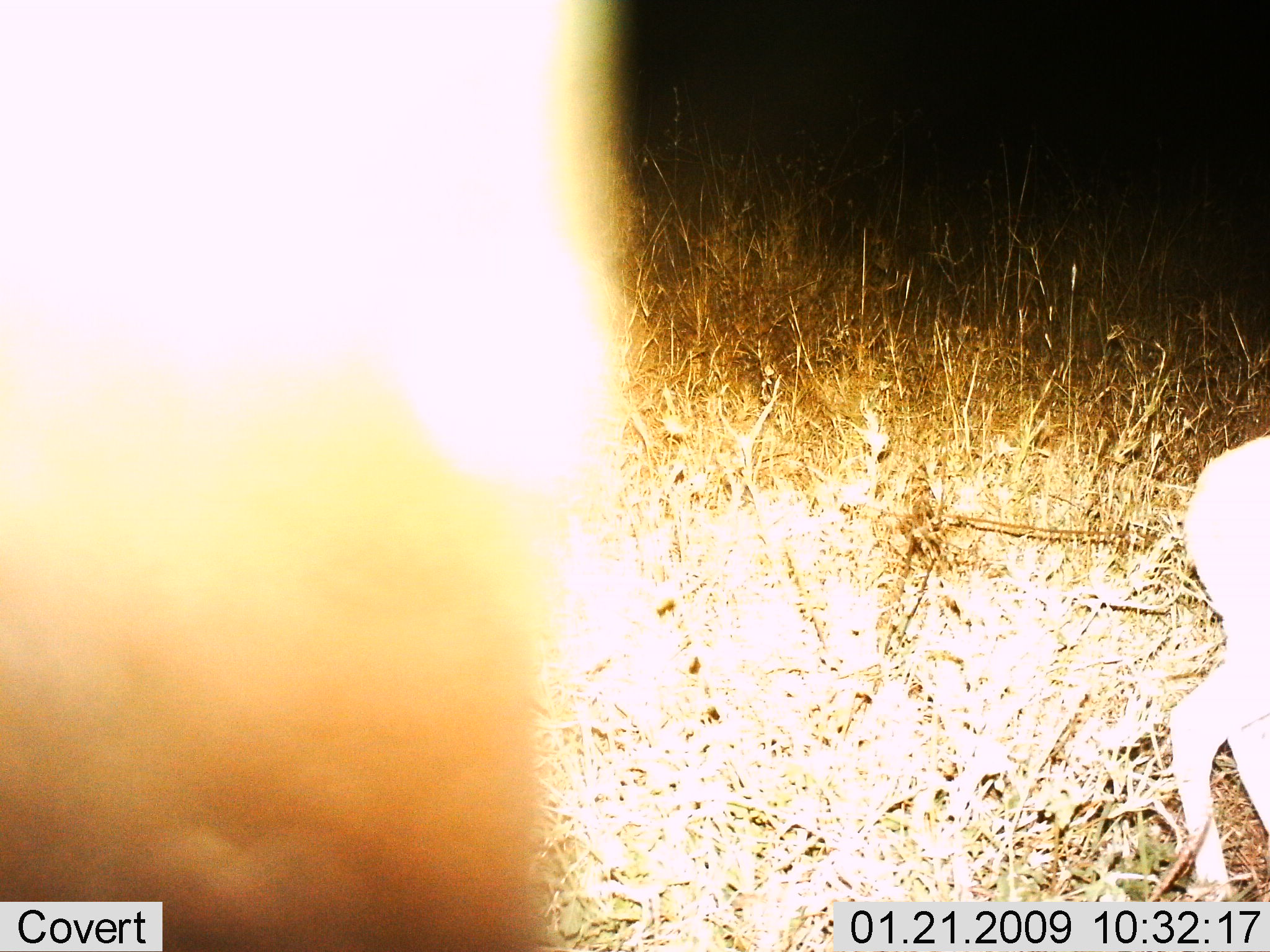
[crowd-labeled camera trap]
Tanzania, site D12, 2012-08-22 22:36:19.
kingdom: Animalia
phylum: Chordata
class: Mammalia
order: Artiodactyla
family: Bovidae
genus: Redunca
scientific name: Redunca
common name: reedbuck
Reedbuck (Redunca), count 2. Behavior (volunteer vote fractions): standing 100%, resting 0%, moving 0%, interacting 0%. Young present (vote fraction): 40%. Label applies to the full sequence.